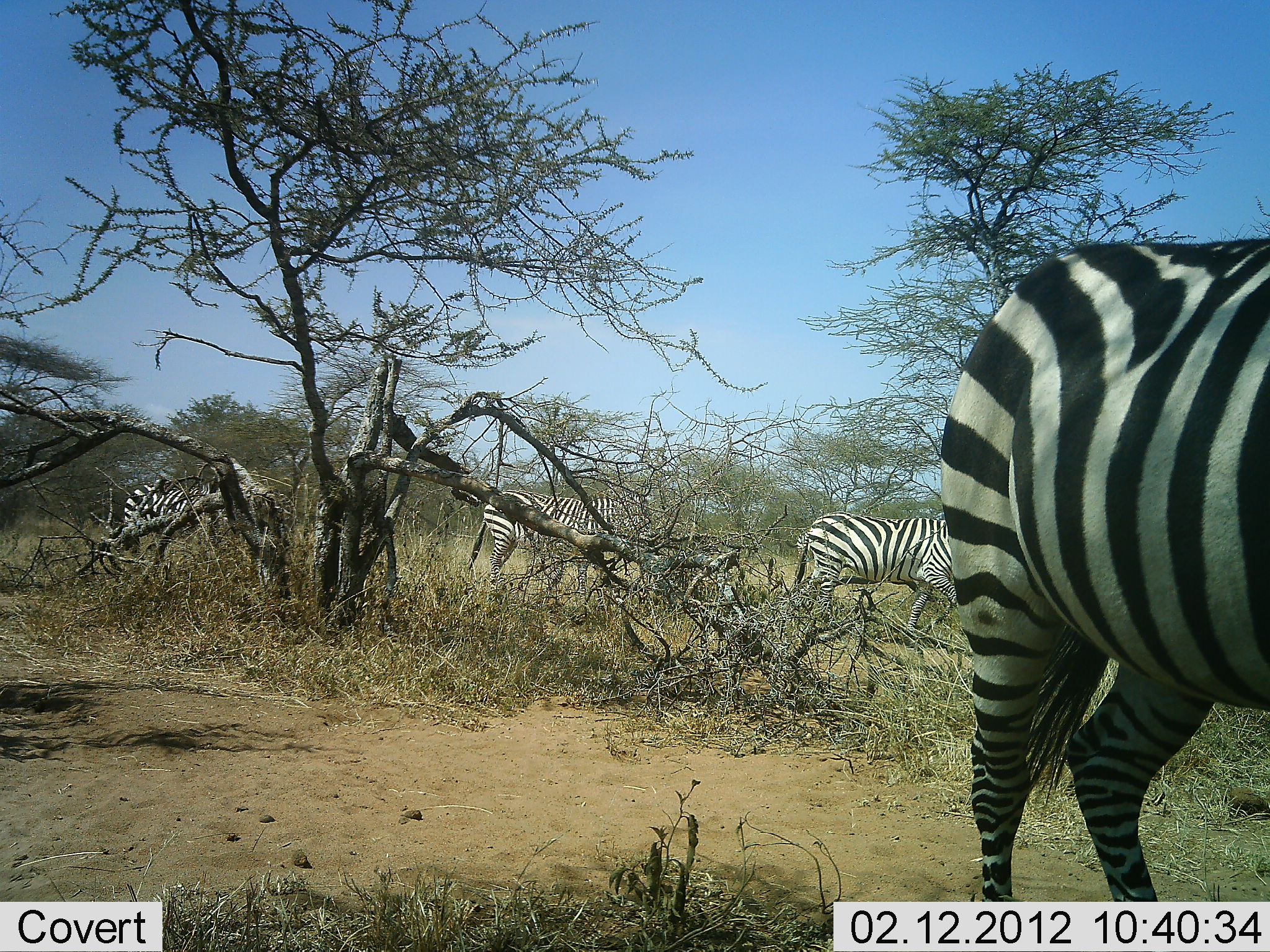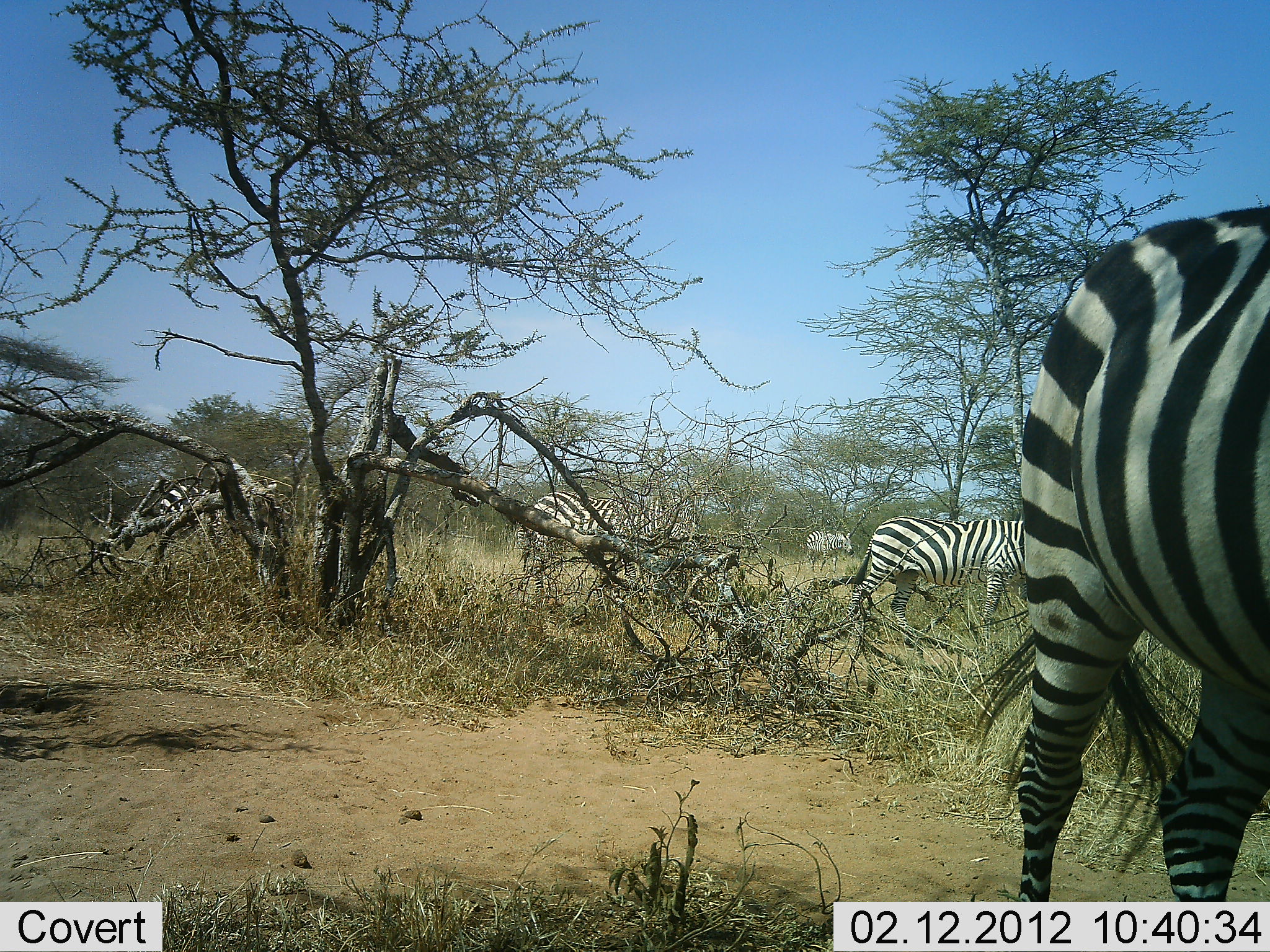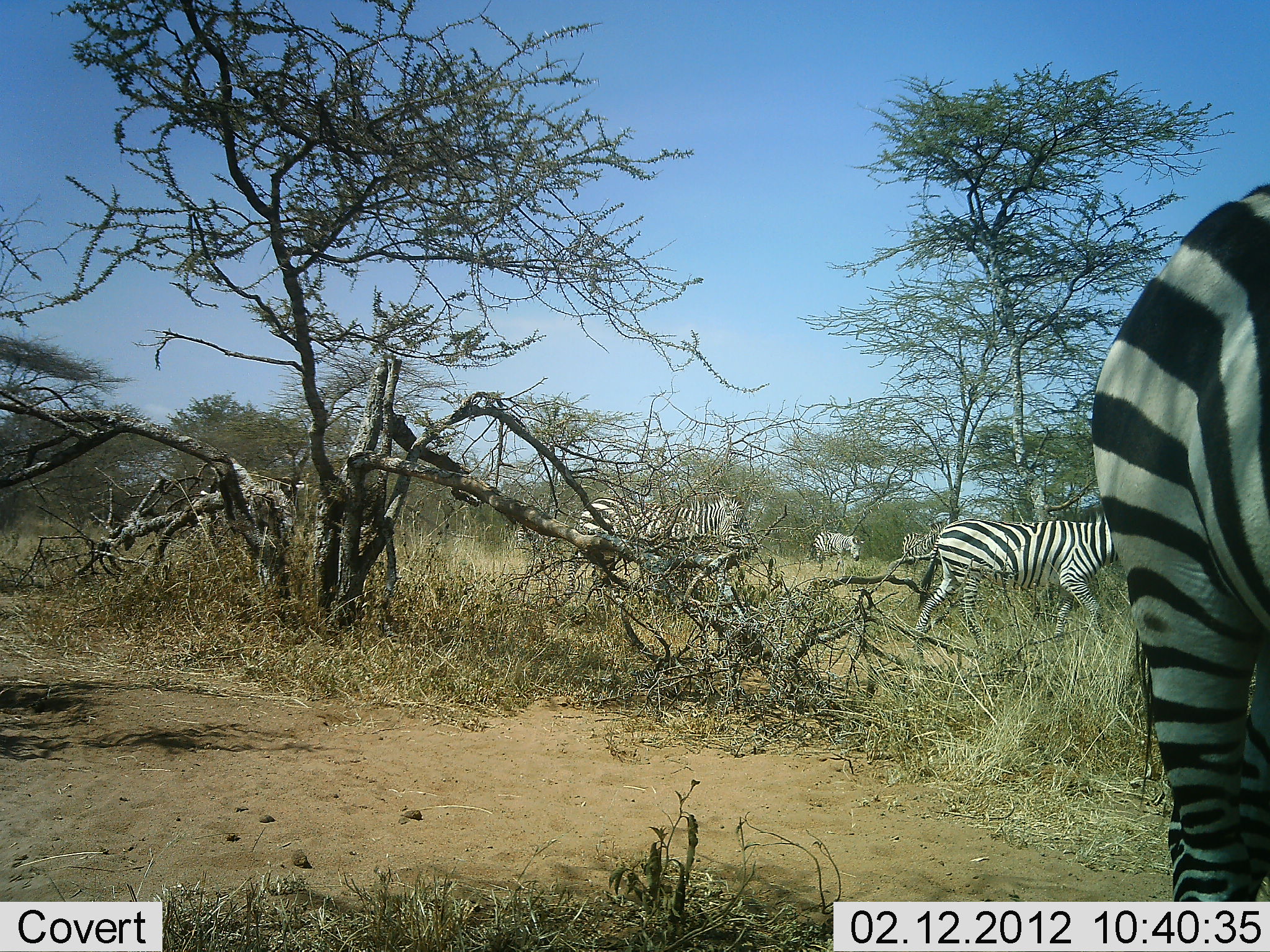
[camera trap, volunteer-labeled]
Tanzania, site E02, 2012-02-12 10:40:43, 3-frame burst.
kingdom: Animalia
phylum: Chordata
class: Mammalia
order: Perissodactyla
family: Equidae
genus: Equus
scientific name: Equus quagga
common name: plains zebra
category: zebra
Zebra (plains zebra) (Equus quagga), count 6. Behavior (volunteer vote fractions): standing 27%, resting 0%, moving 91%, interacting 0%. Young present (vote fraction): 0%. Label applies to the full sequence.